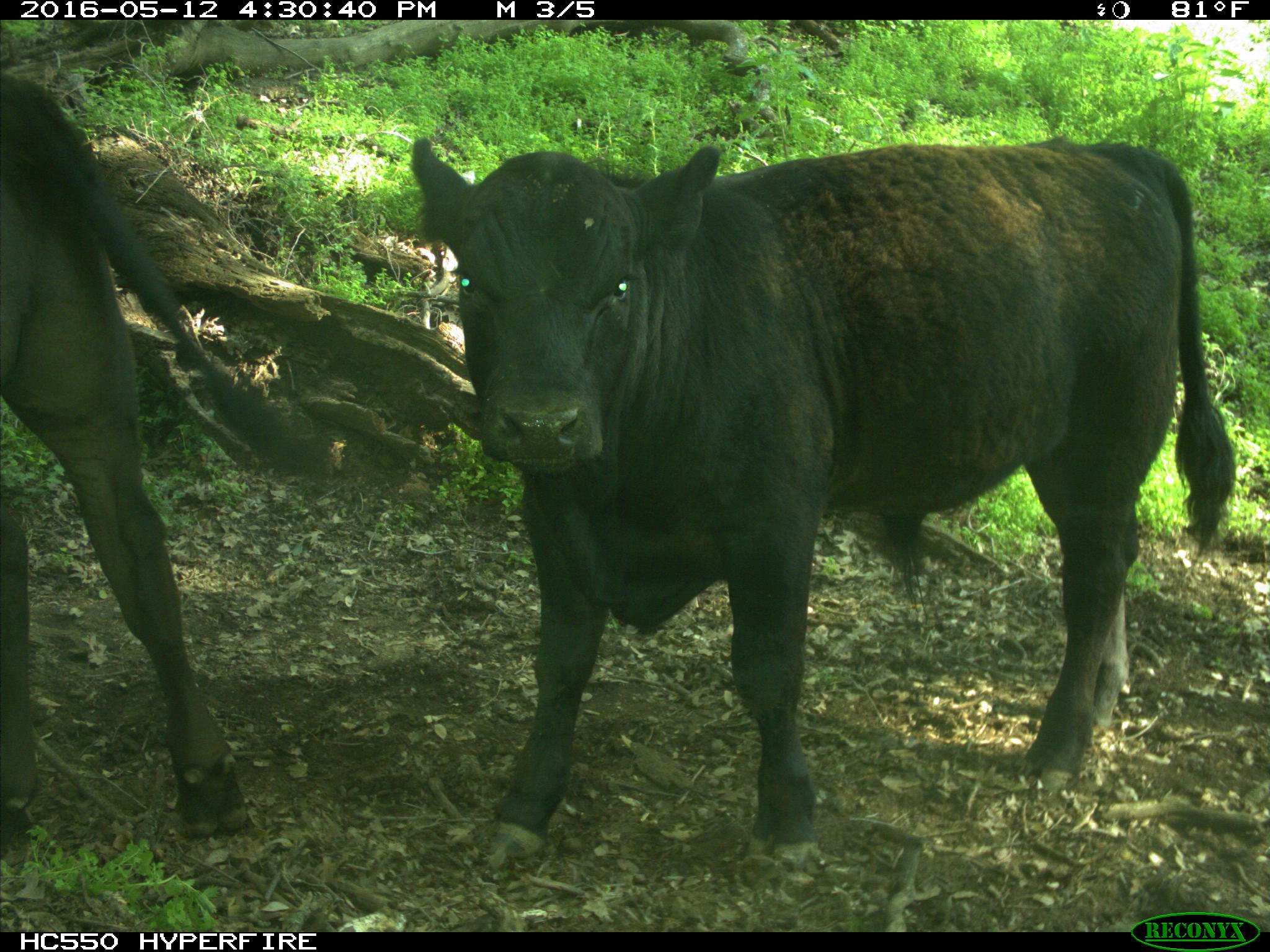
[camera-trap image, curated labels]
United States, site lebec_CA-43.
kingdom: Animalia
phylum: Chordata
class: Mammalia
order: Artiodactyla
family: Bovidae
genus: Bos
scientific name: Bos taurus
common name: domestic cow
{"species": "Bos taurus (domestic cow)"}